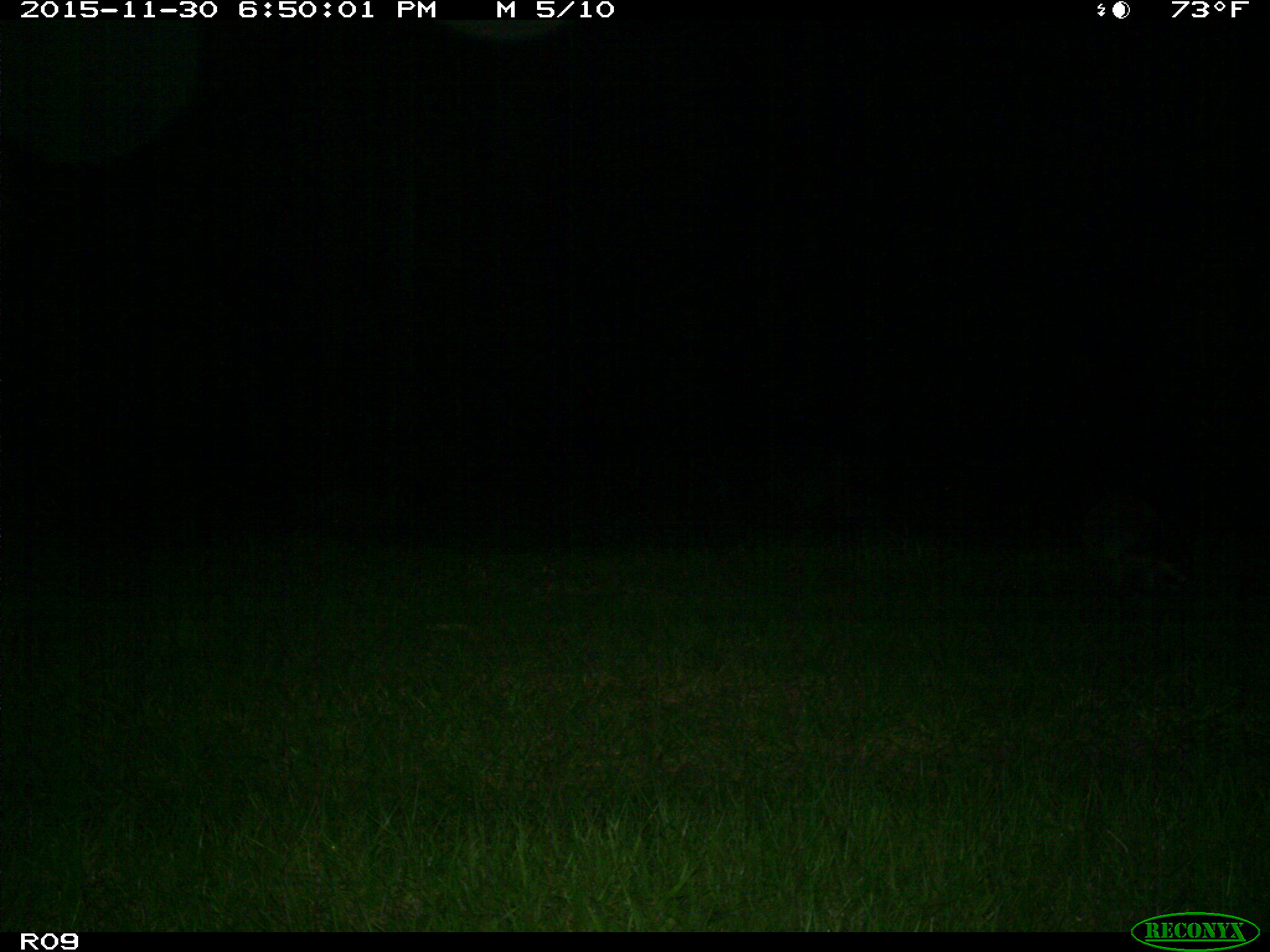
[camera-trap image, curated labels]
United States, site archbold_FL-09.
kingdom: Animalia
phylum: Chordata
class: Mammalia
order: Carnivora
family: Procyonidae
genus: Procyon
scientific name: Procyon lotor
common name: common raccoon